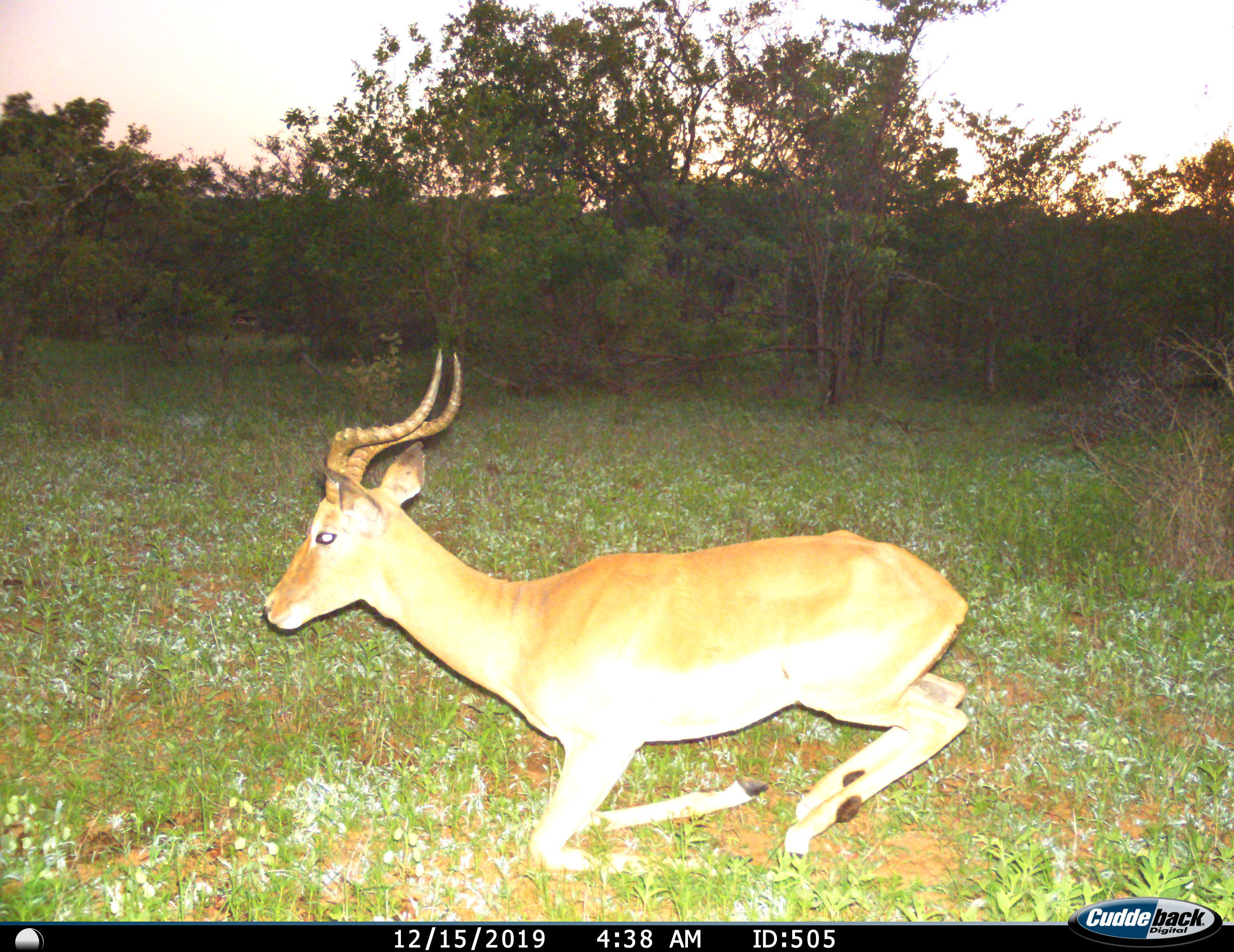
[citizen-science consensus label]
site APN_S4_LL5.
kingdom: Animalia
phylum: Chordata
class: Mammalia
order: Artiodactyla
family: Bovidae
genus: Aepyceros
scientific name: Aepyceros melampus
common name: impala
Impala (Aepyceros melampus), count 1. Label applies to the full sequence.